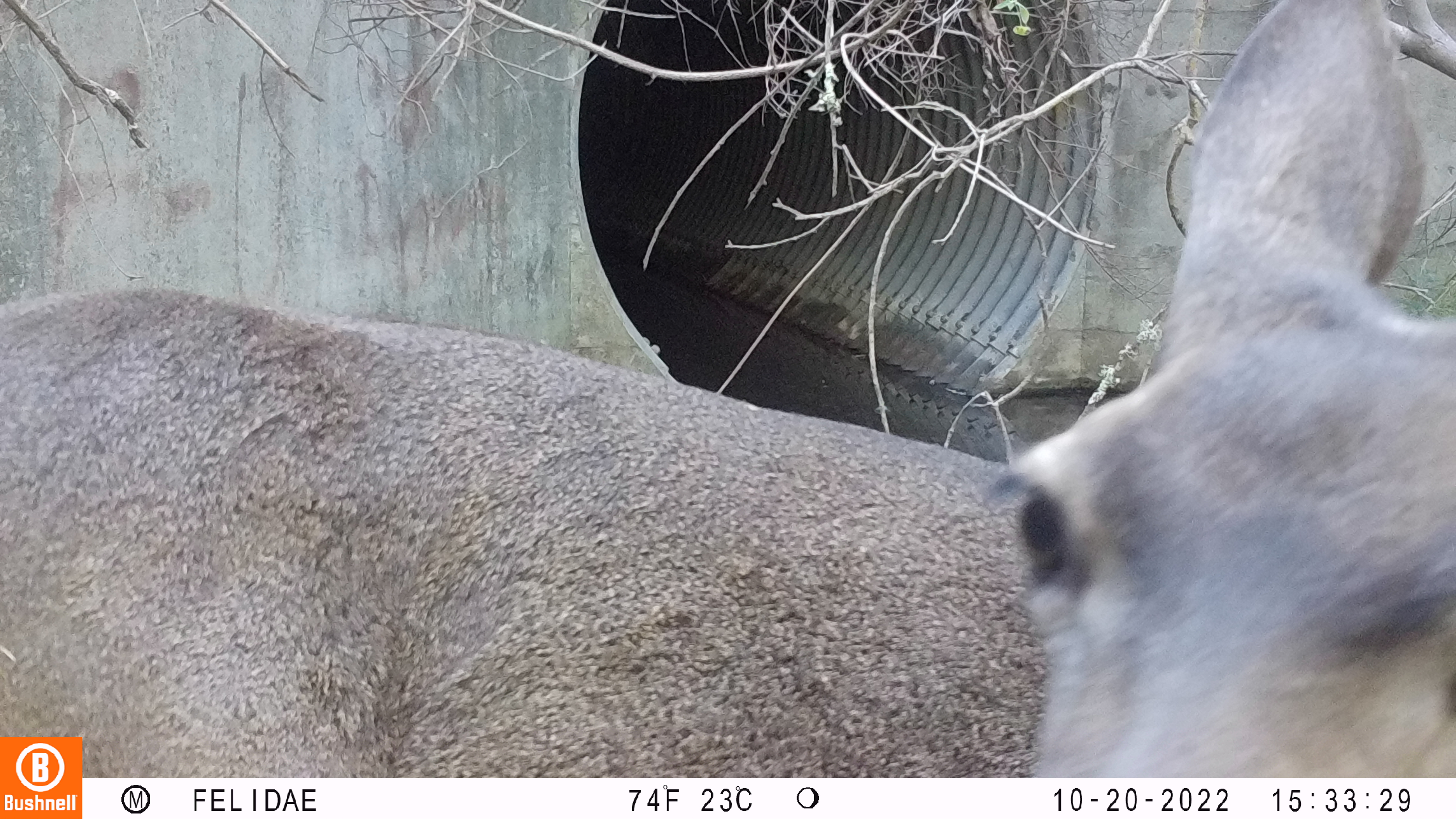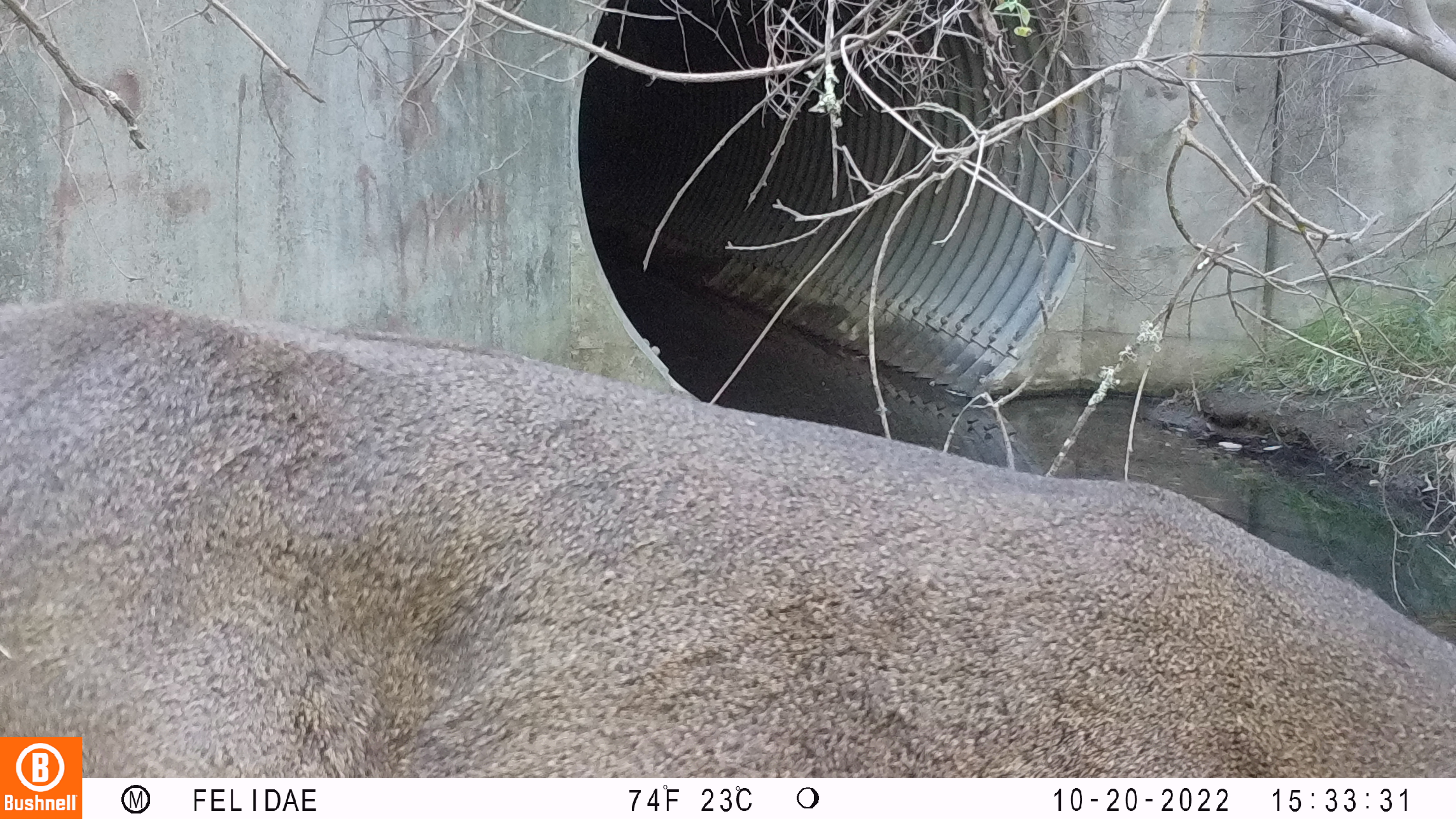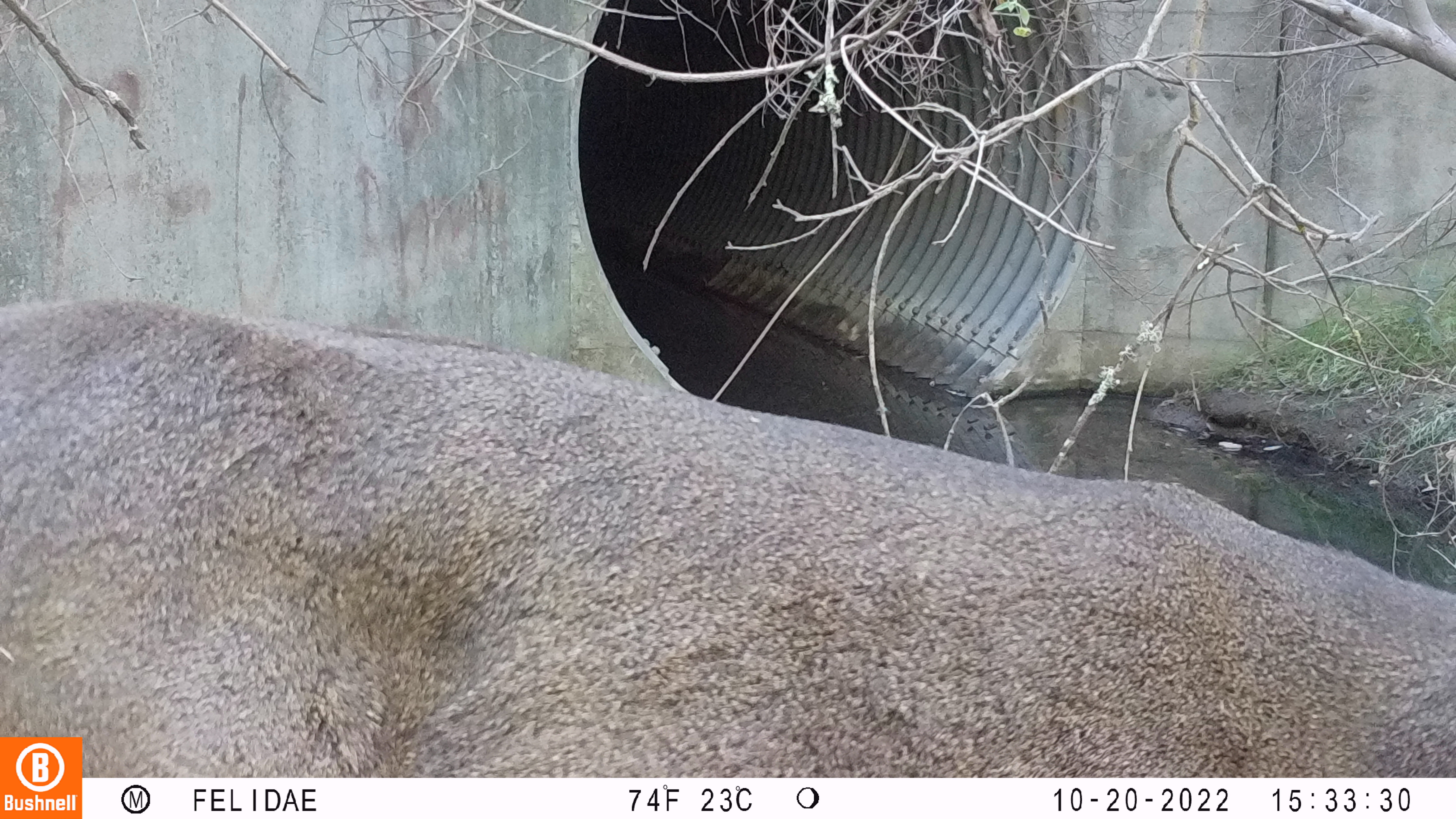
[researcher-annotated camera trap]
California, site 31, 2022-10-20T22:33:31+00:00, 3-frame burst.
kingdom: Animalia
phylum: Chordata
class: Mammalia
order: Artiodactyla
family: Cervidae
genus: Odocoileus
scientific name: Odocoileus hemionus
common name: mule deer